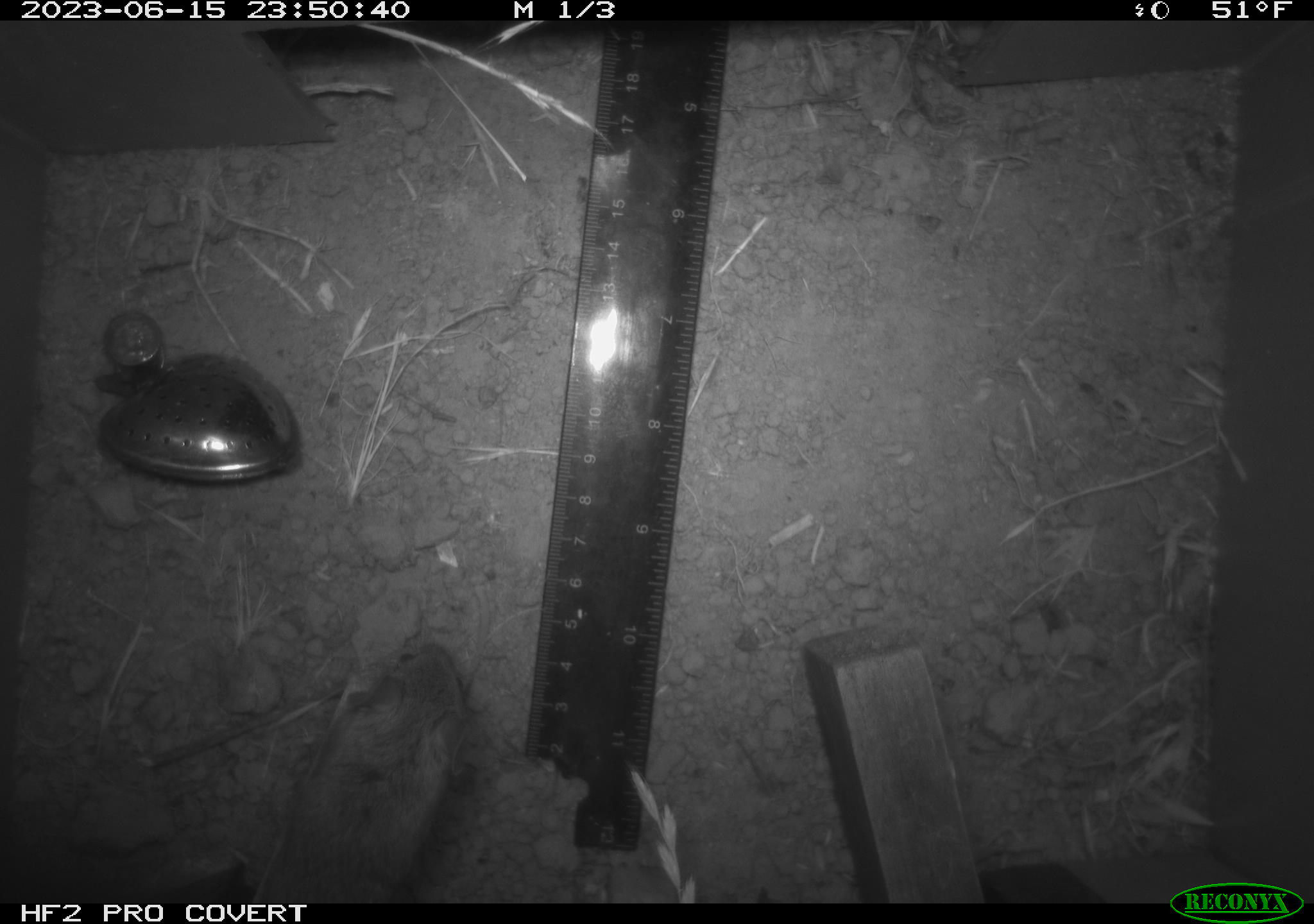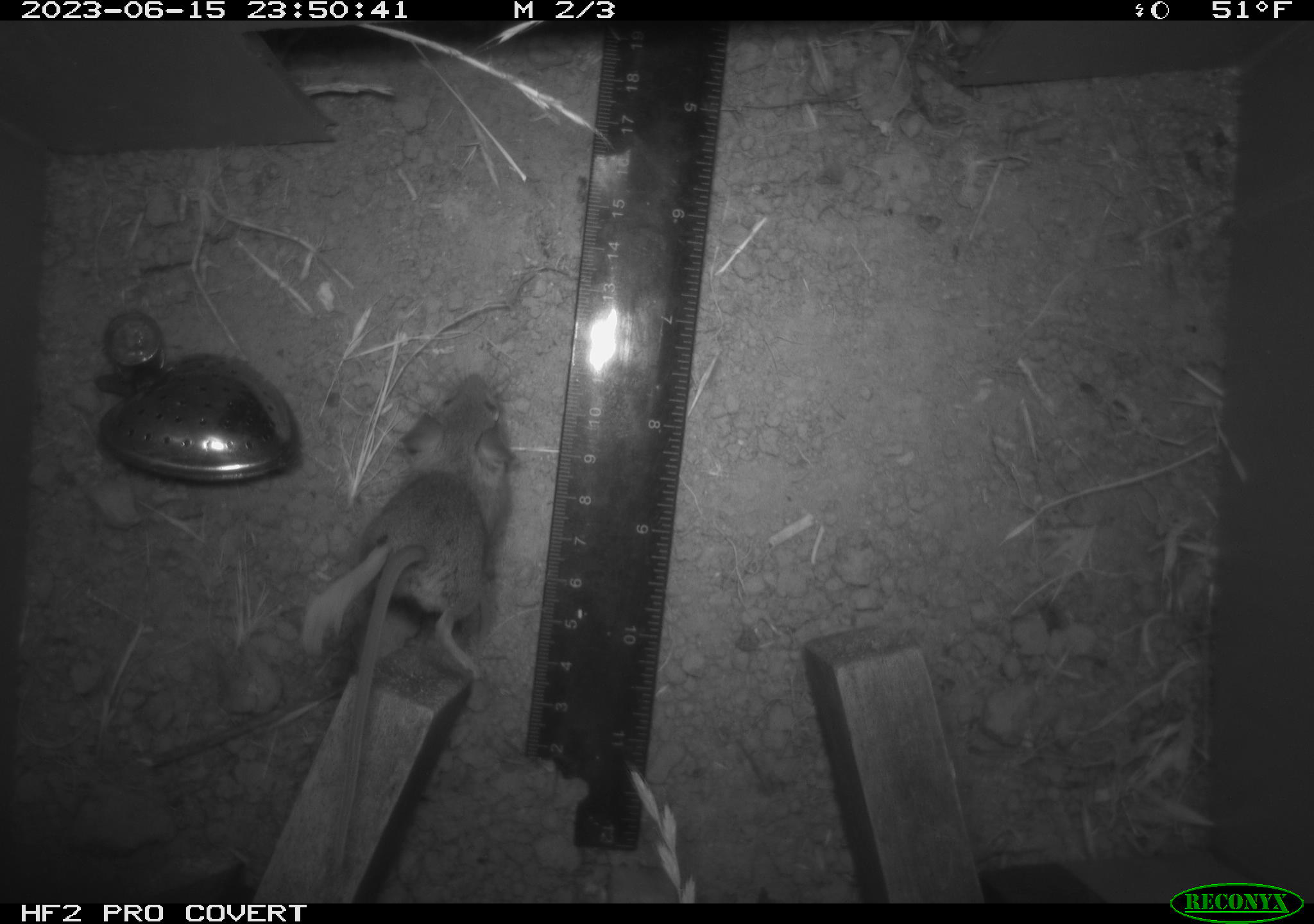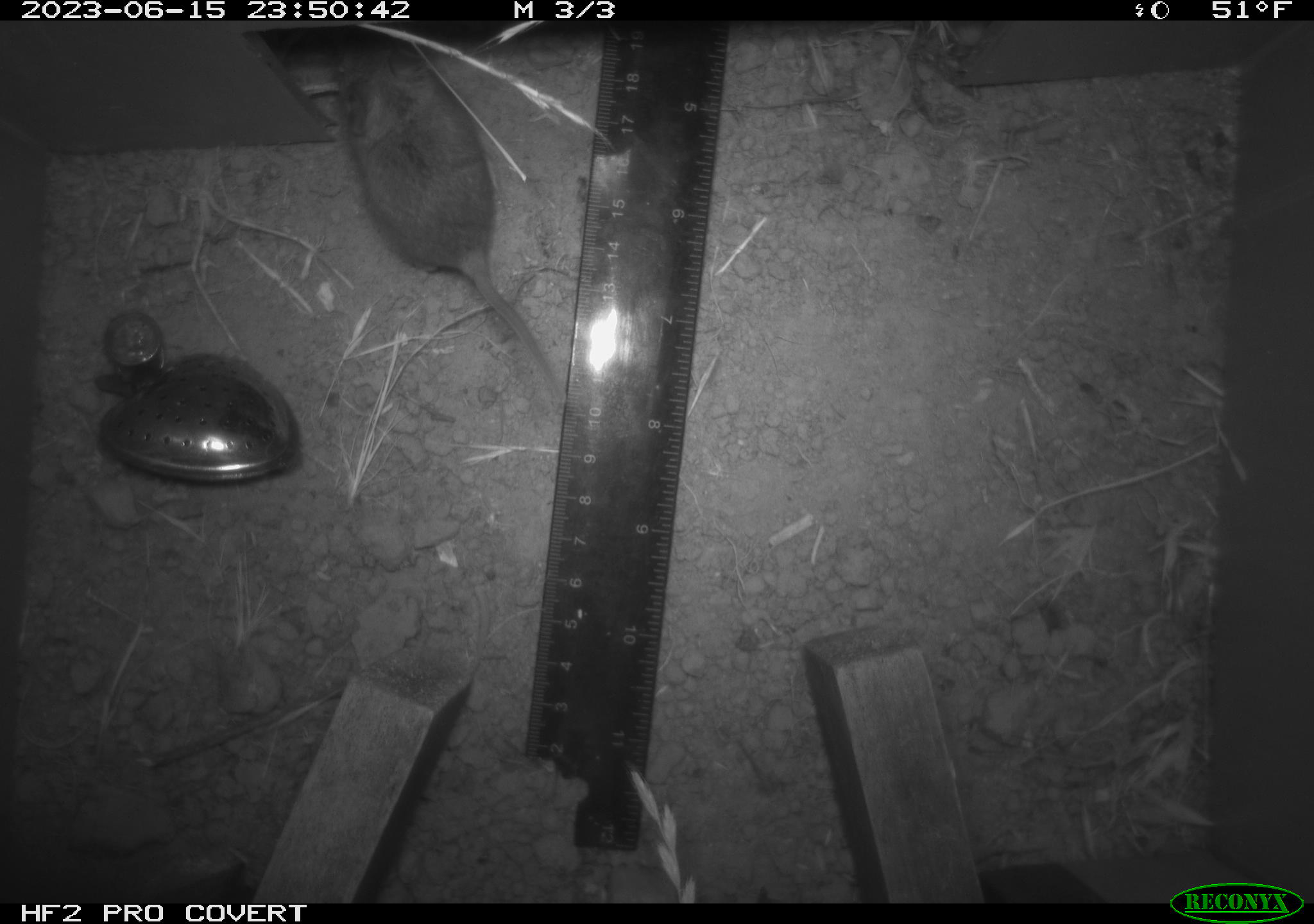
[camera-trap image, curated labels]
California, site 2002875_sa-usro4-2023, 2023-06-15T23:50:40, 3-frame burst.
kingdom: Animalia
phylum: Chordata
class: Mammalia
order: Rodentia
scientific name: Rodentia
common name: mouse species